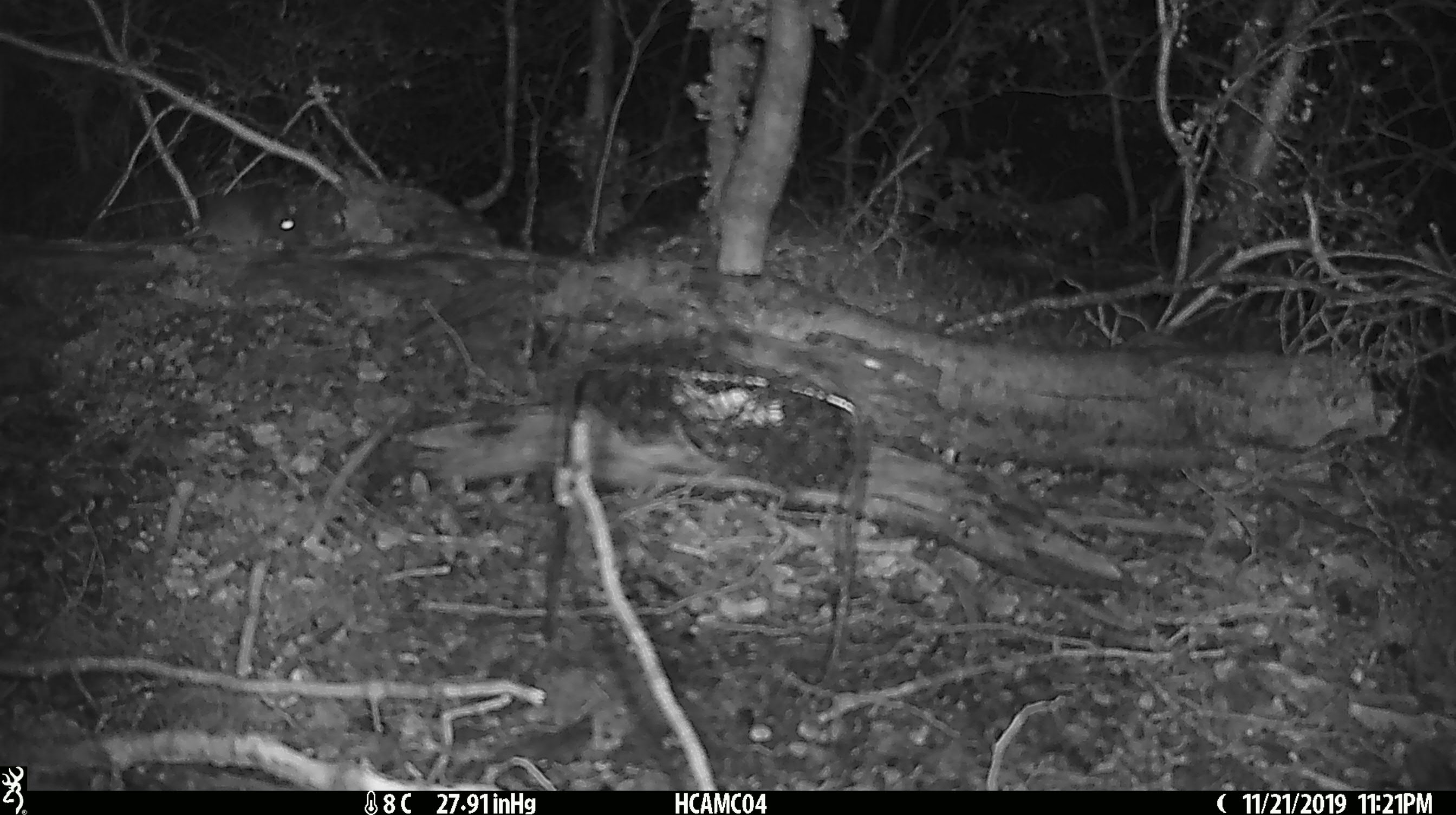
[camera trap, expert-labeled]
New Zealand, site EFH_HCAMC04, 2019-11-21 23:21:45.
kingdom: Animalia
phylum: Chordata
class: Mammalia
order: Rodentia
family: Muridae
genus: Mus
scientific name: Mus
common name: mouse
Mouse (Mus).